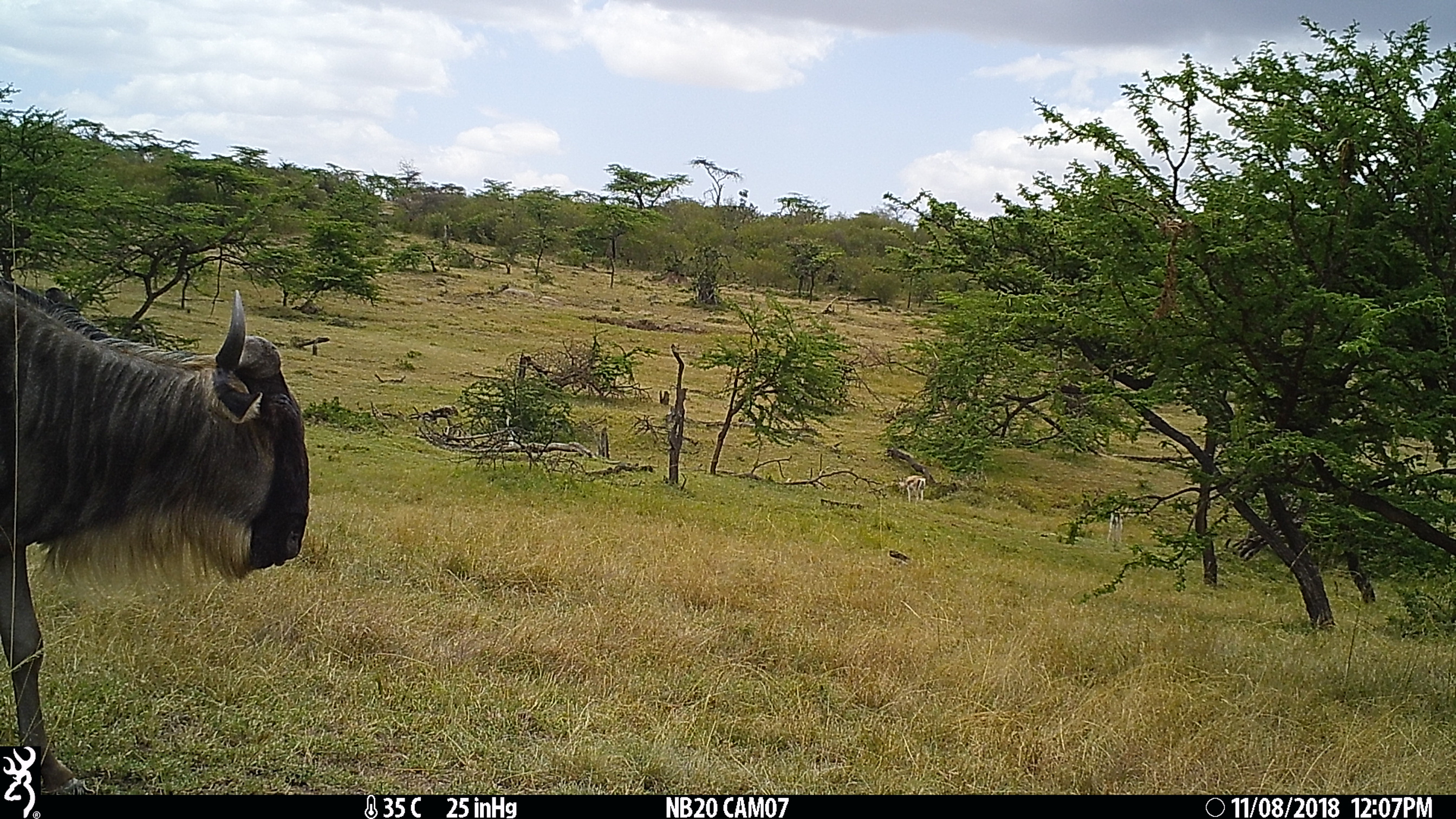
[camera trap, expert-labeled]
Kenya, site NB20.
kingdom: Animalia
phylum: Chordata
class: Mammalia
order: Artiodactyla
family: Bovidae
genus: Connochaetes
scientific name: Connochaetes taurinus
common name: blue wildebeest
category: wildebeest